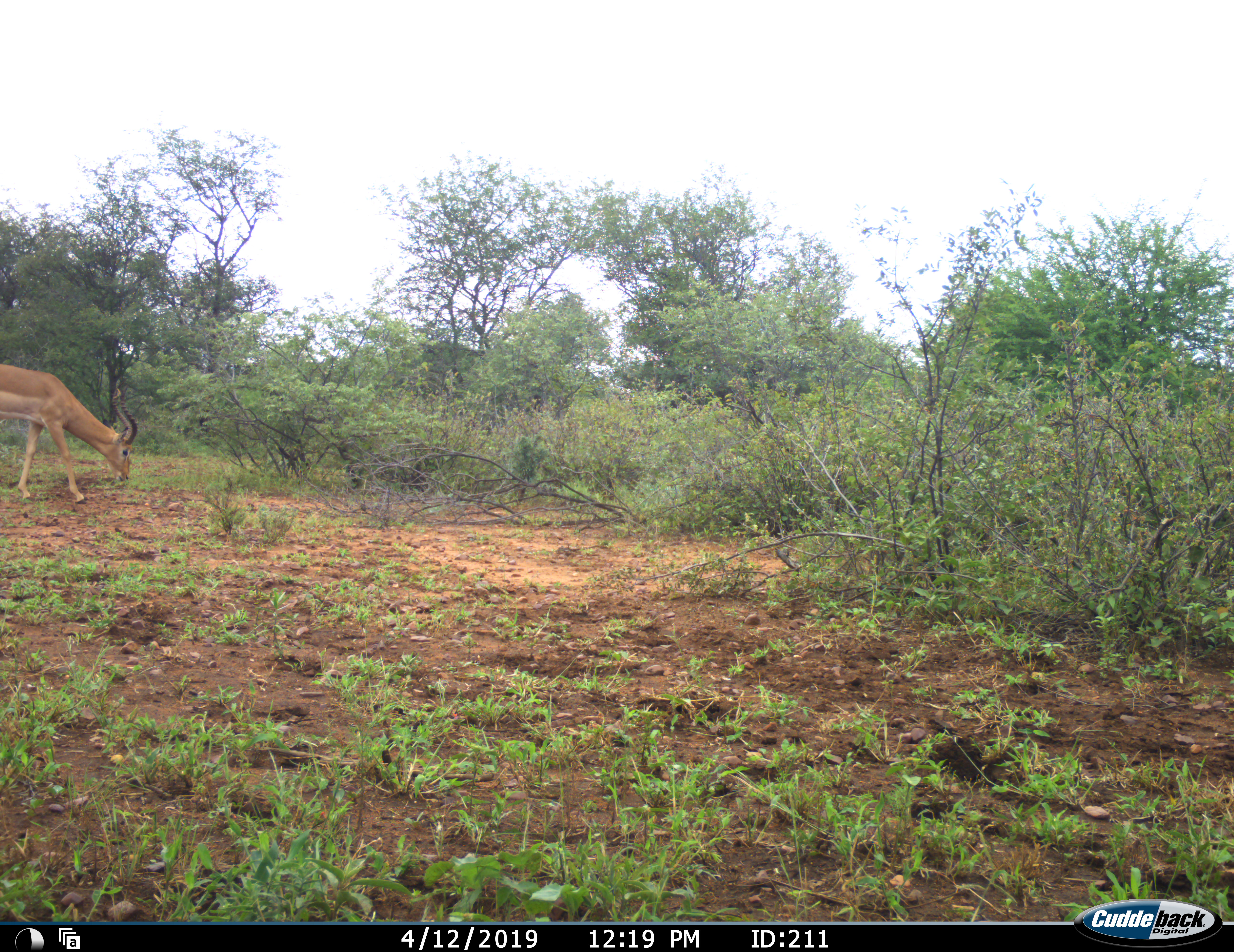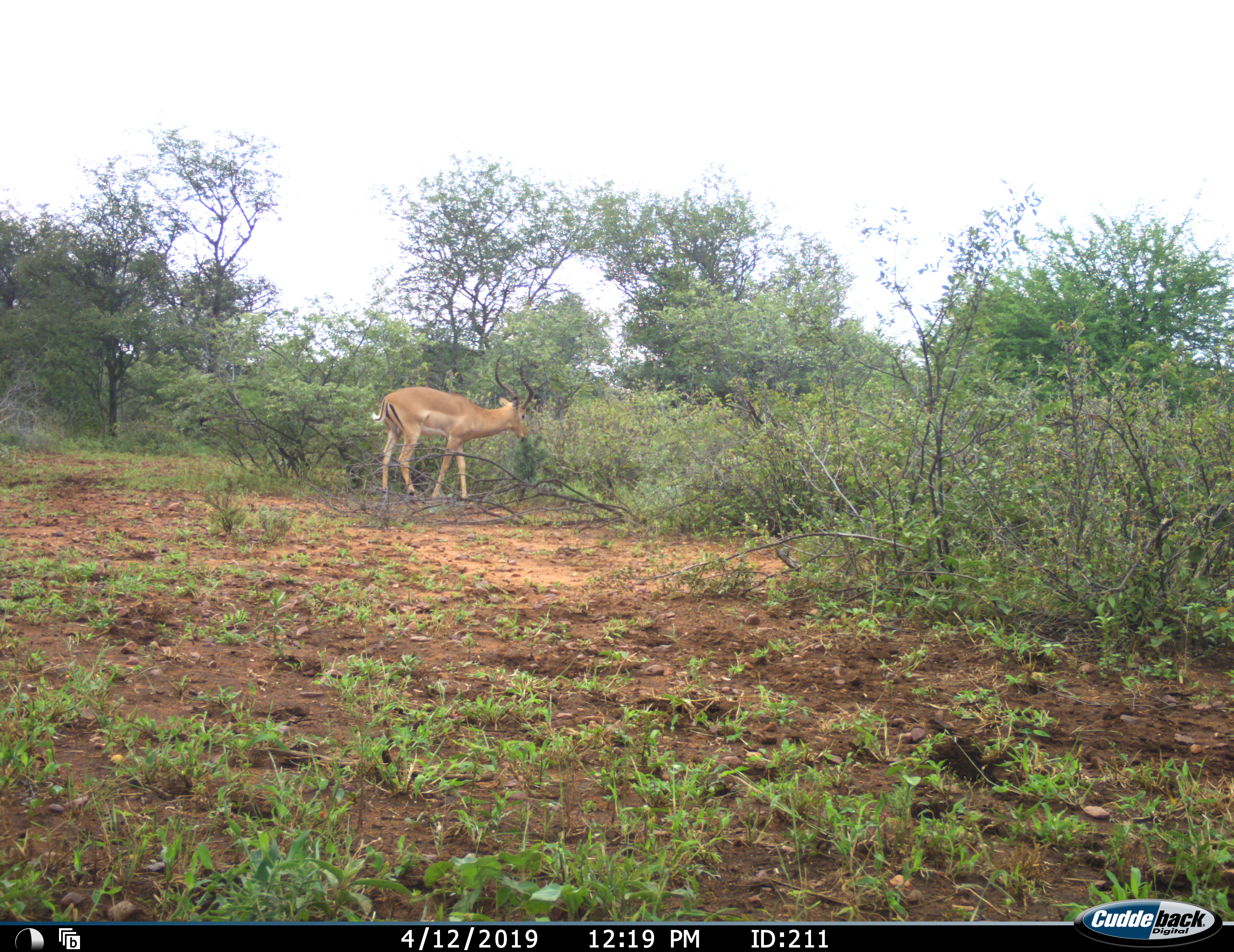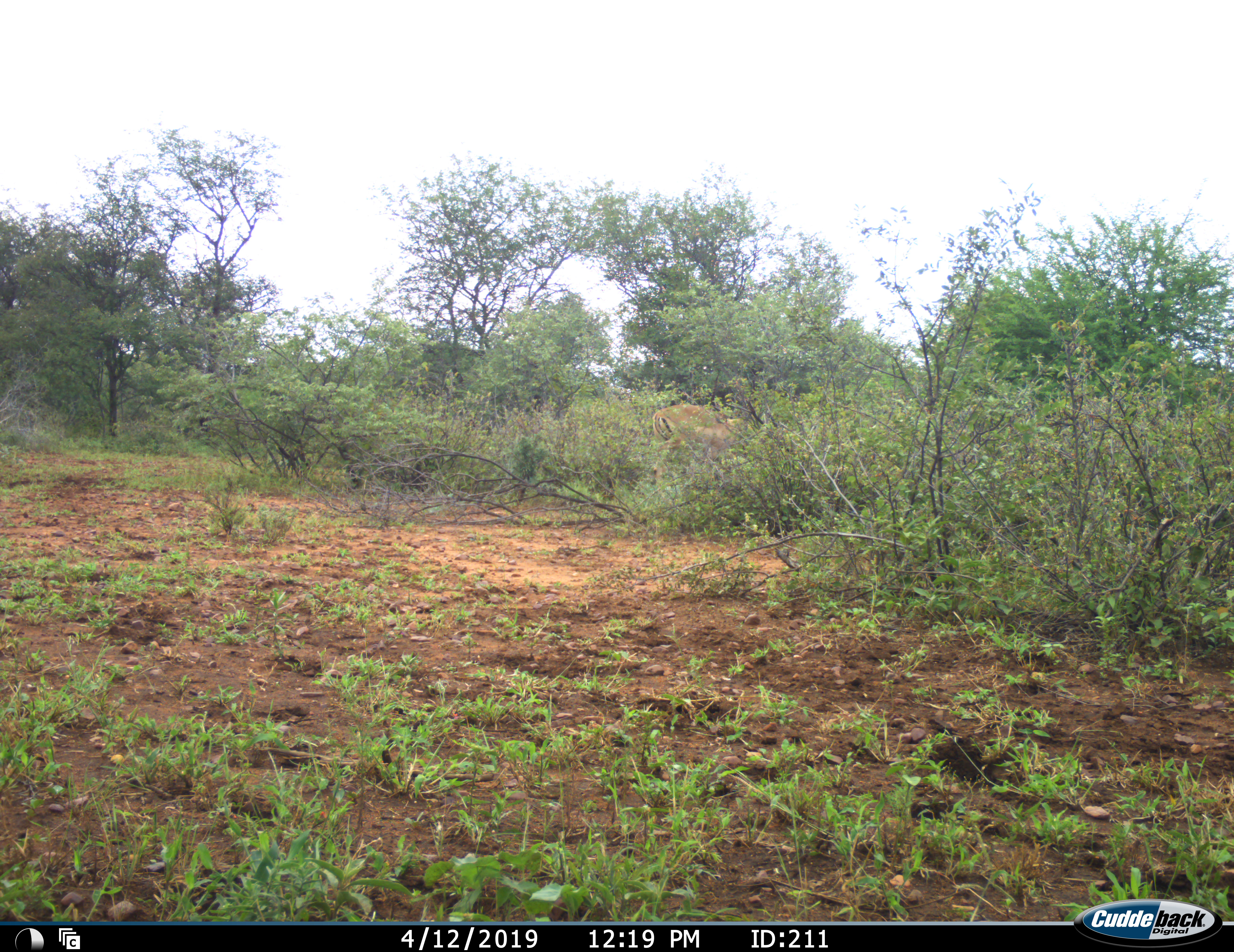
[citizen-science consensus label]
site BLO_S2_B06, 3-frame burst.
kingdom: Animalia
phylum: Chordata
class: Mammalia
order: Artiodactyla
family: Bovidae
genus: Aepyceros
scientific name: Aepyceros melampus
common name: impala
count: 1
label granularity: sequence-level